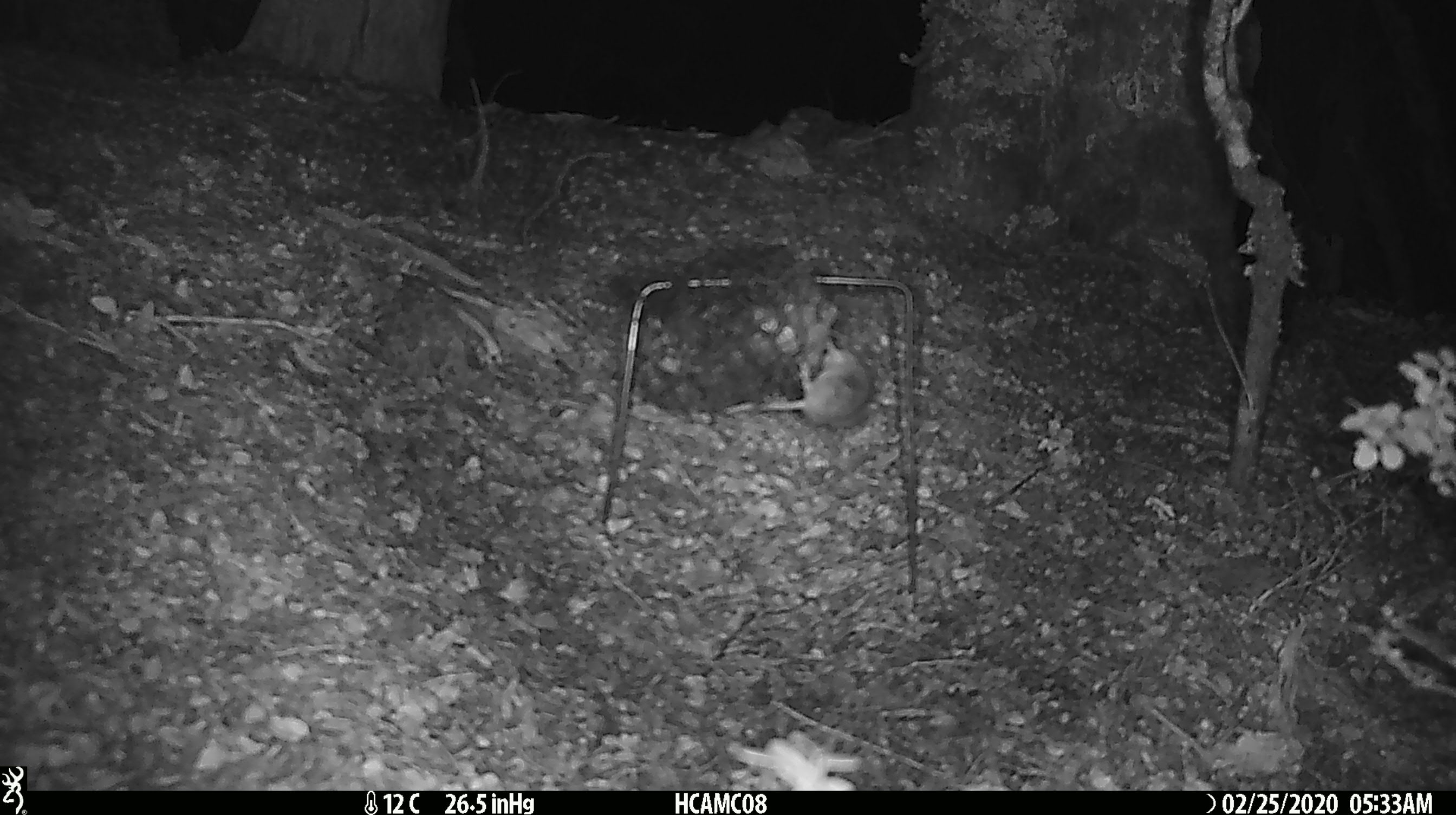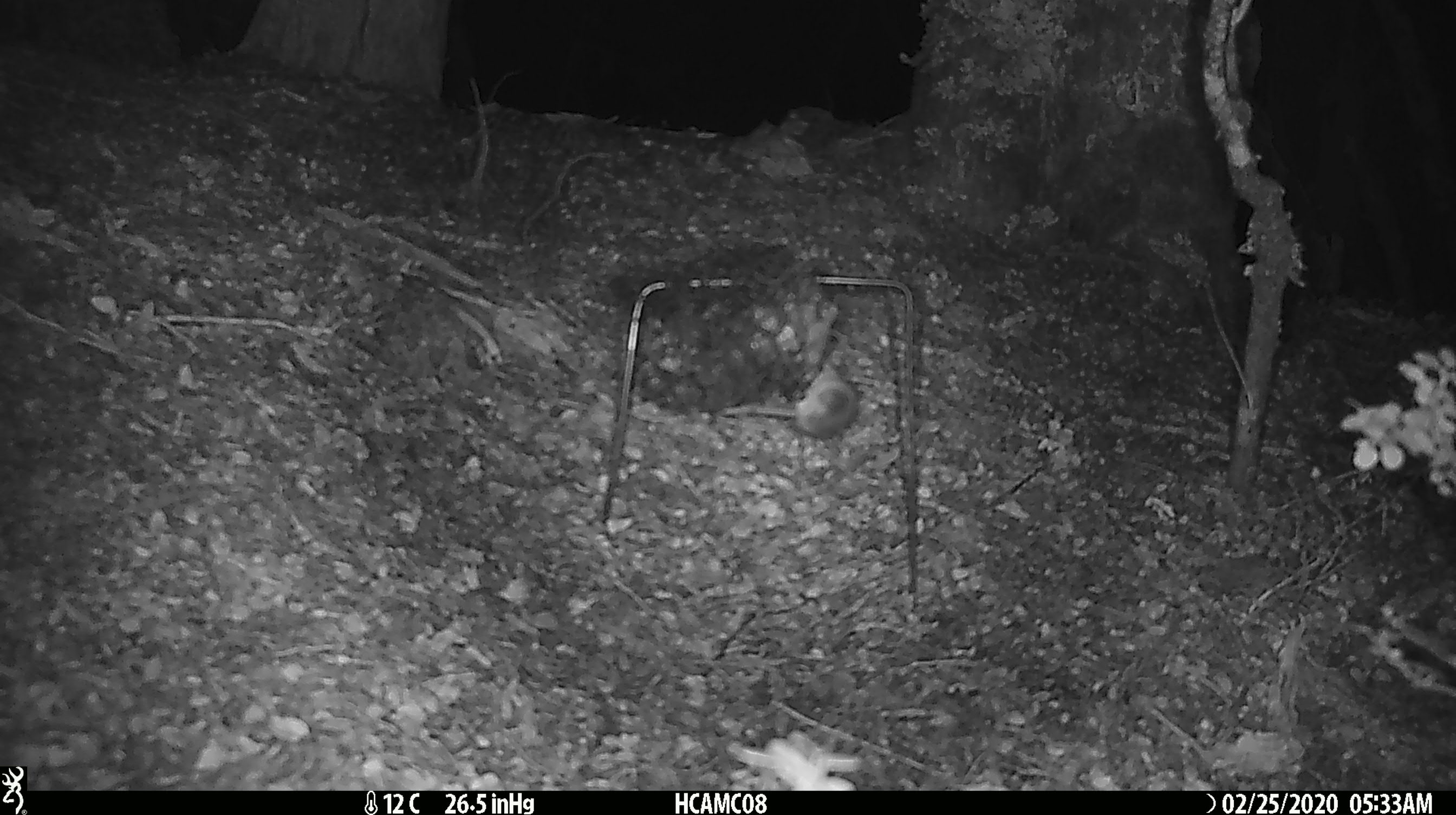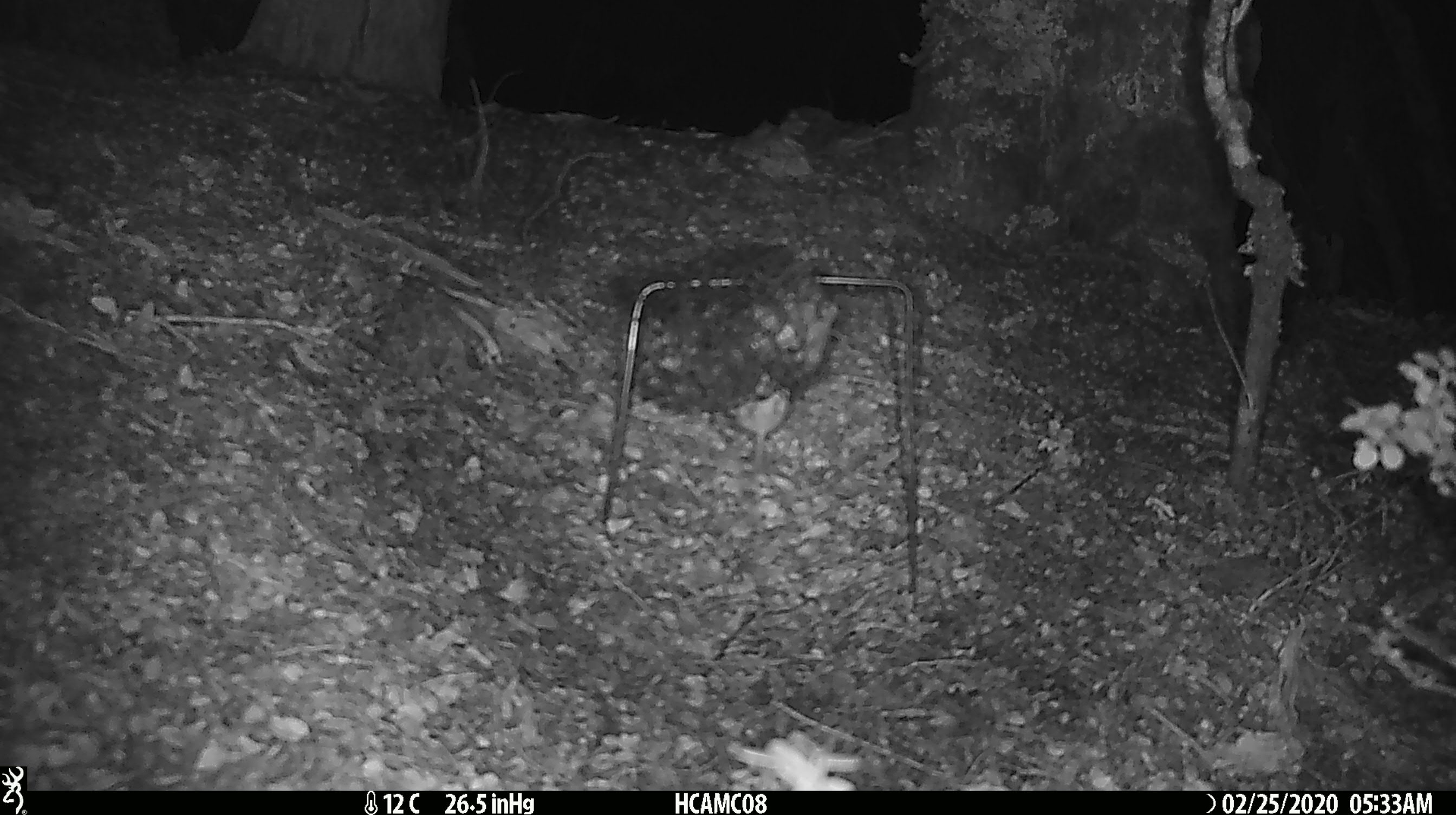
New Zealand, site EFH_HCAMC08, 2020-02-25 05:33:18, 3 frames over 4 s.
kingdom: Animalia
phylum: Chordata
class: Mammalia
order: Rodentia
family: Muridae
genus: Mus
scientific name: Mus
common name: mouse